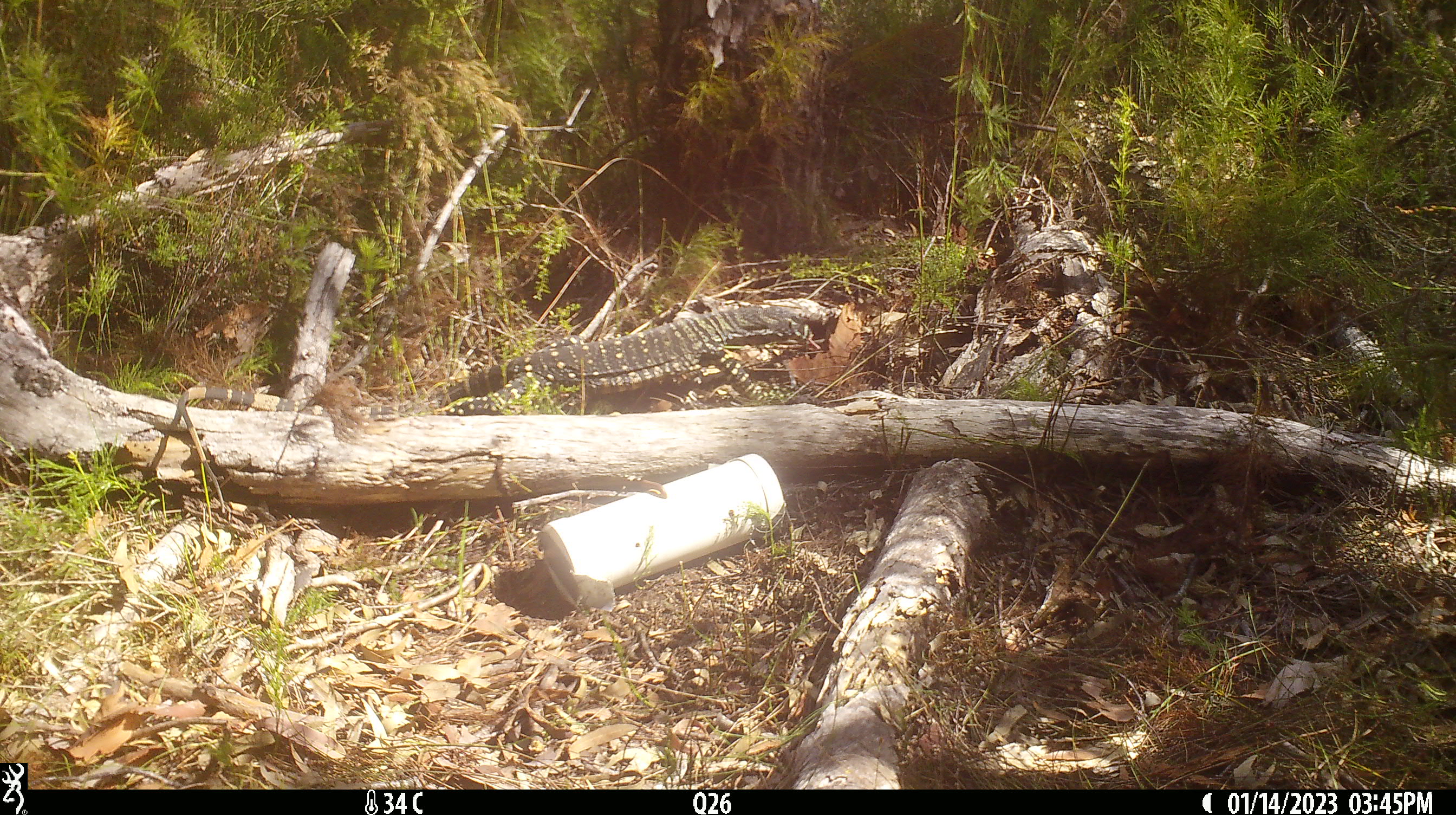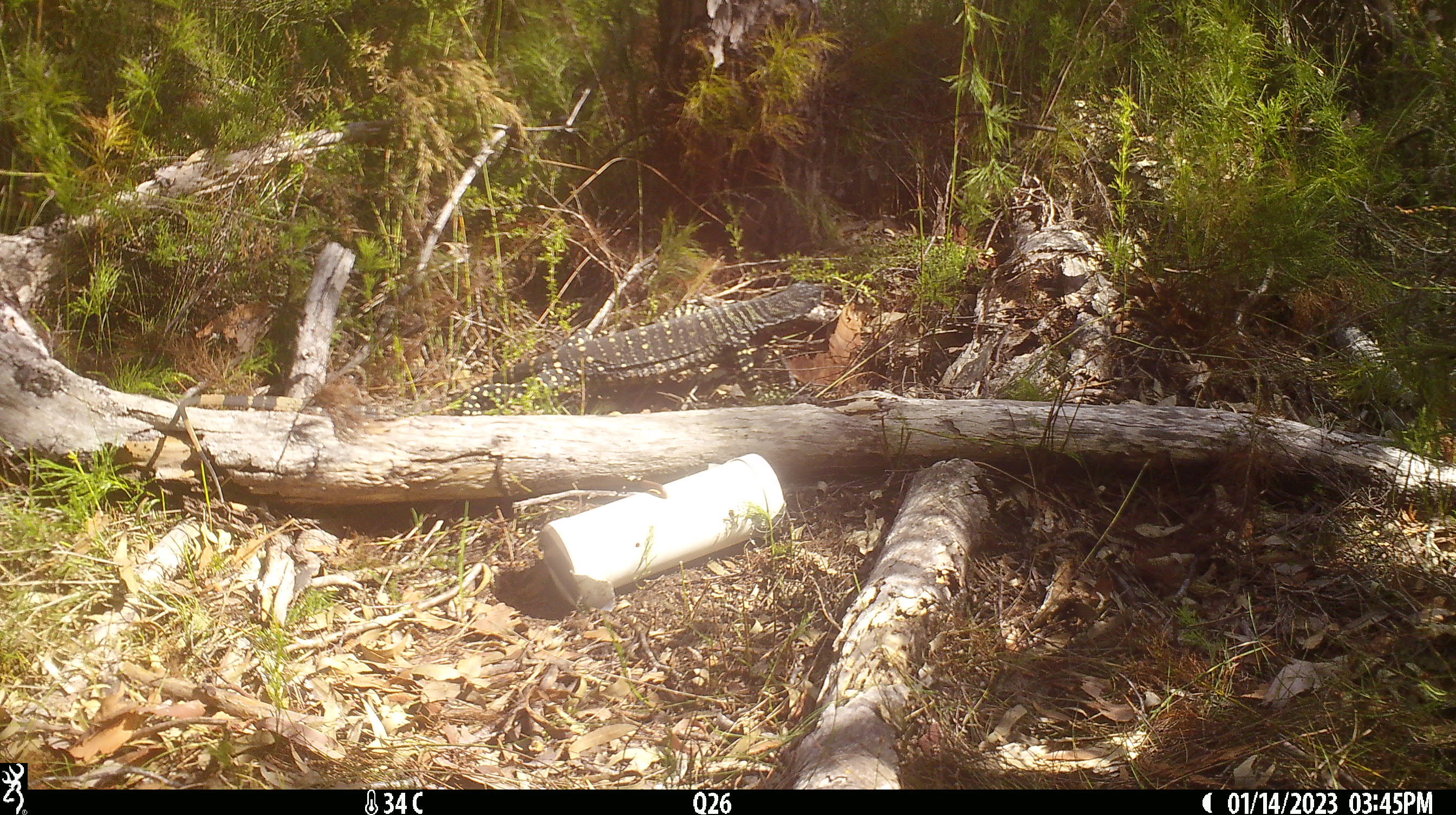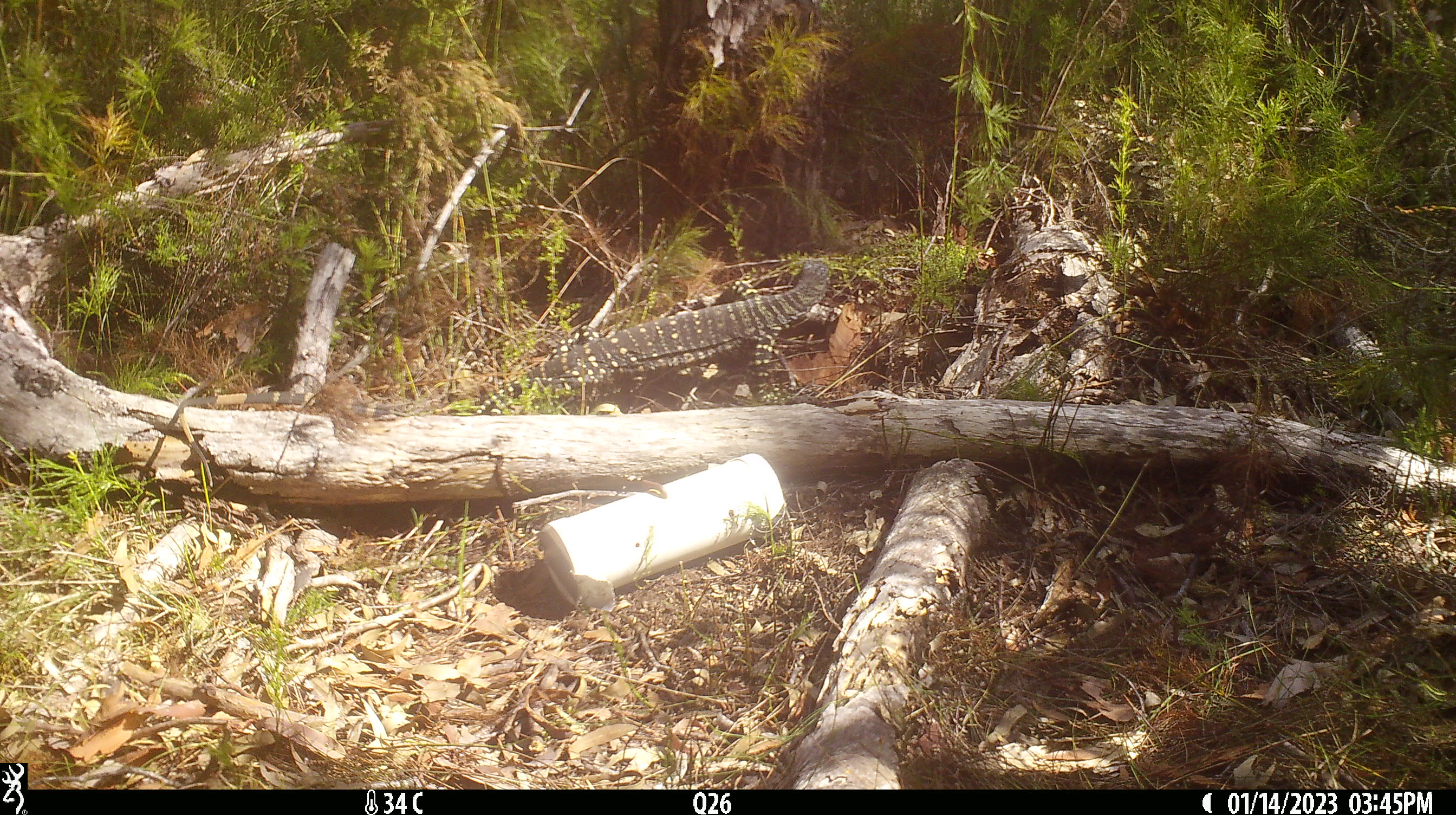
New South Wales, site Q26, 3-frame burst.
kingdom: Animalia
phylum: Chordata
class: Reptilia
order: Squamata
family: Varanidae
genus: Varanus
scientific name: Varanus varius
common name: lace monitor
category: goanna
Goanna (lace monitor) (Varanus varius).